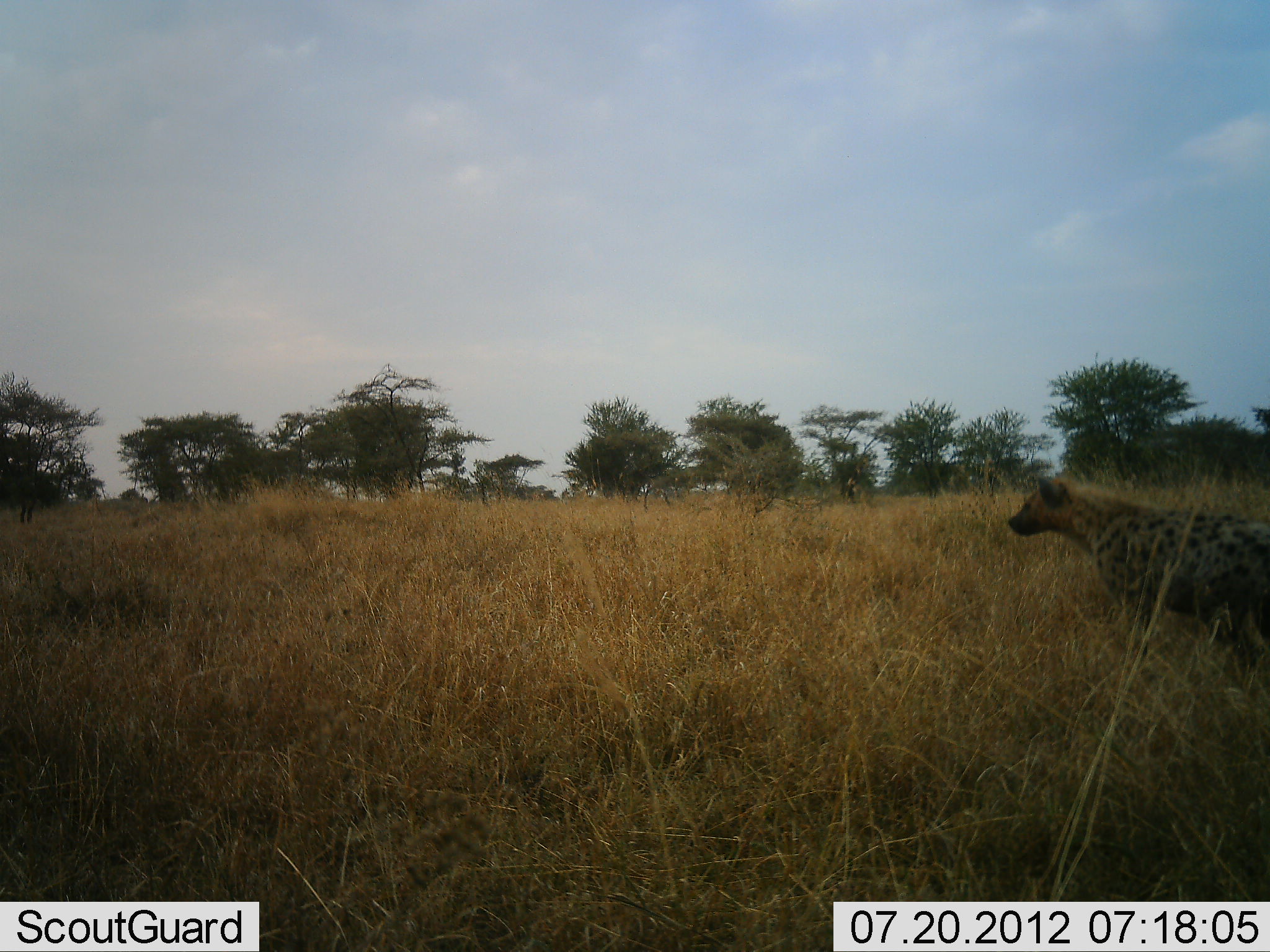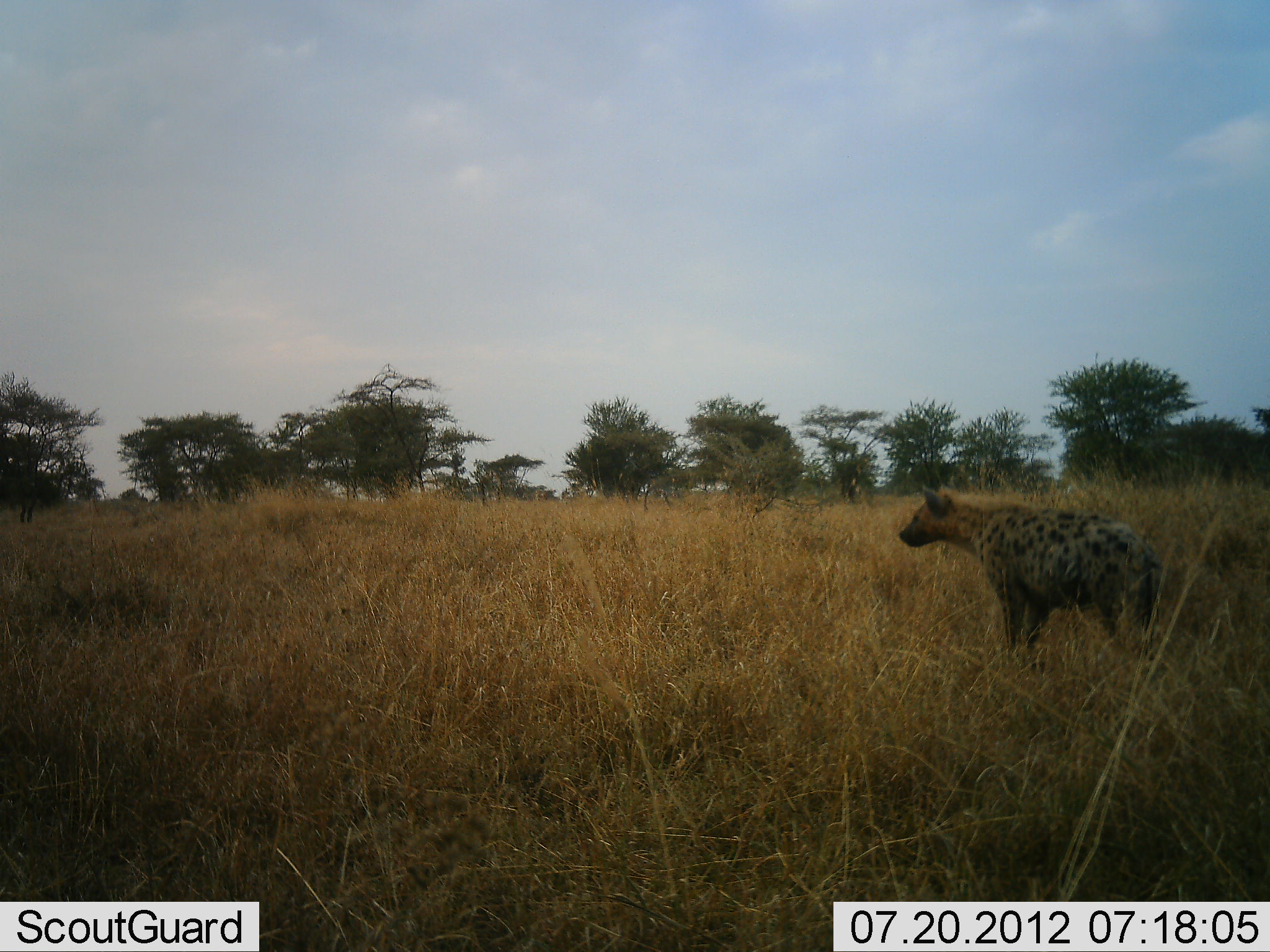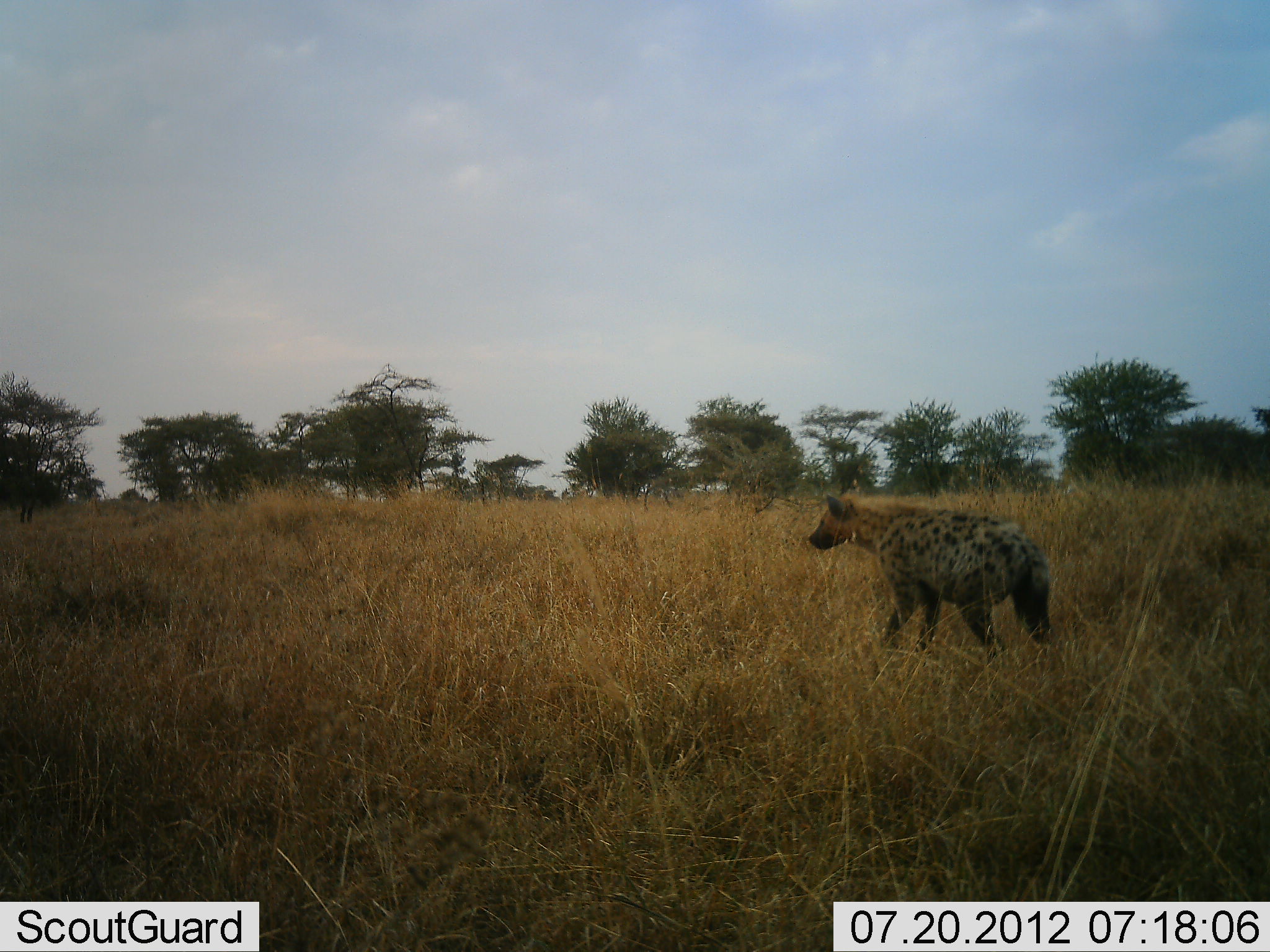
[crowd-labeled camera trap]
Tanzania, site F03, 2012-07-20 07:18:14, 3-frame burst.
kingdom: Animalia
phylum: Chordata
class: Mammalia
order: Carnivora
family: Hyaenidae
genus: Crocuta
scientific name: Crocuta crocuta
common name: spotted hyena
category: hyenaspotted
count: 1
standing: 0%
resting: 0%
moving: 100%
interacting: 0%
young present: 0%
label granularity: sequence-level